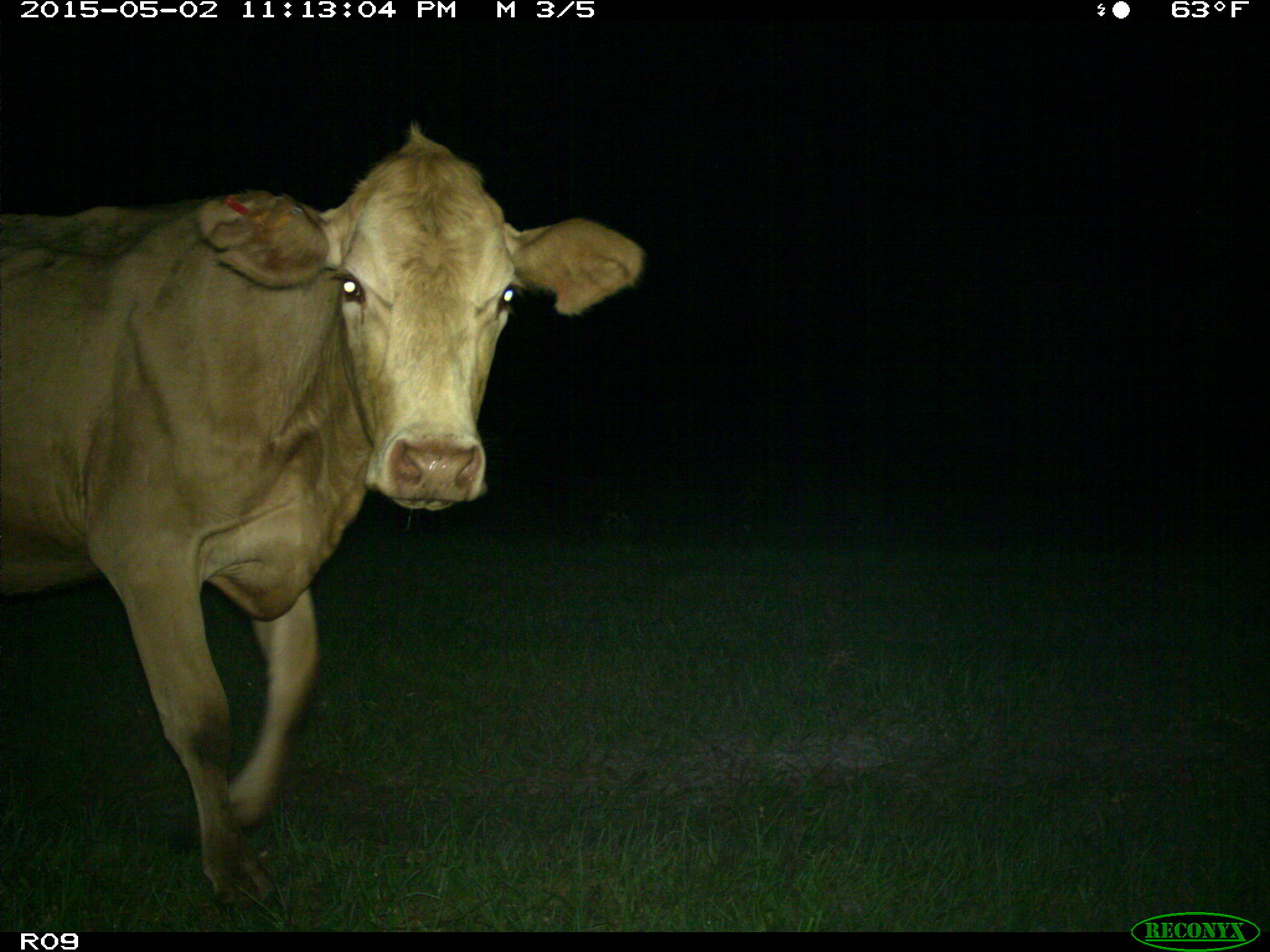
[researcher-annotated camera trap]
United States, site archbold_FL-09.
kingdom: Animalia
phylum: Chordata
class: Mammalia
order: Artiodactyla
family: Bovidae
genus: Bos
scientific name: Bos taurus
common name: domestic cow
Bos taurus (domestic cow).